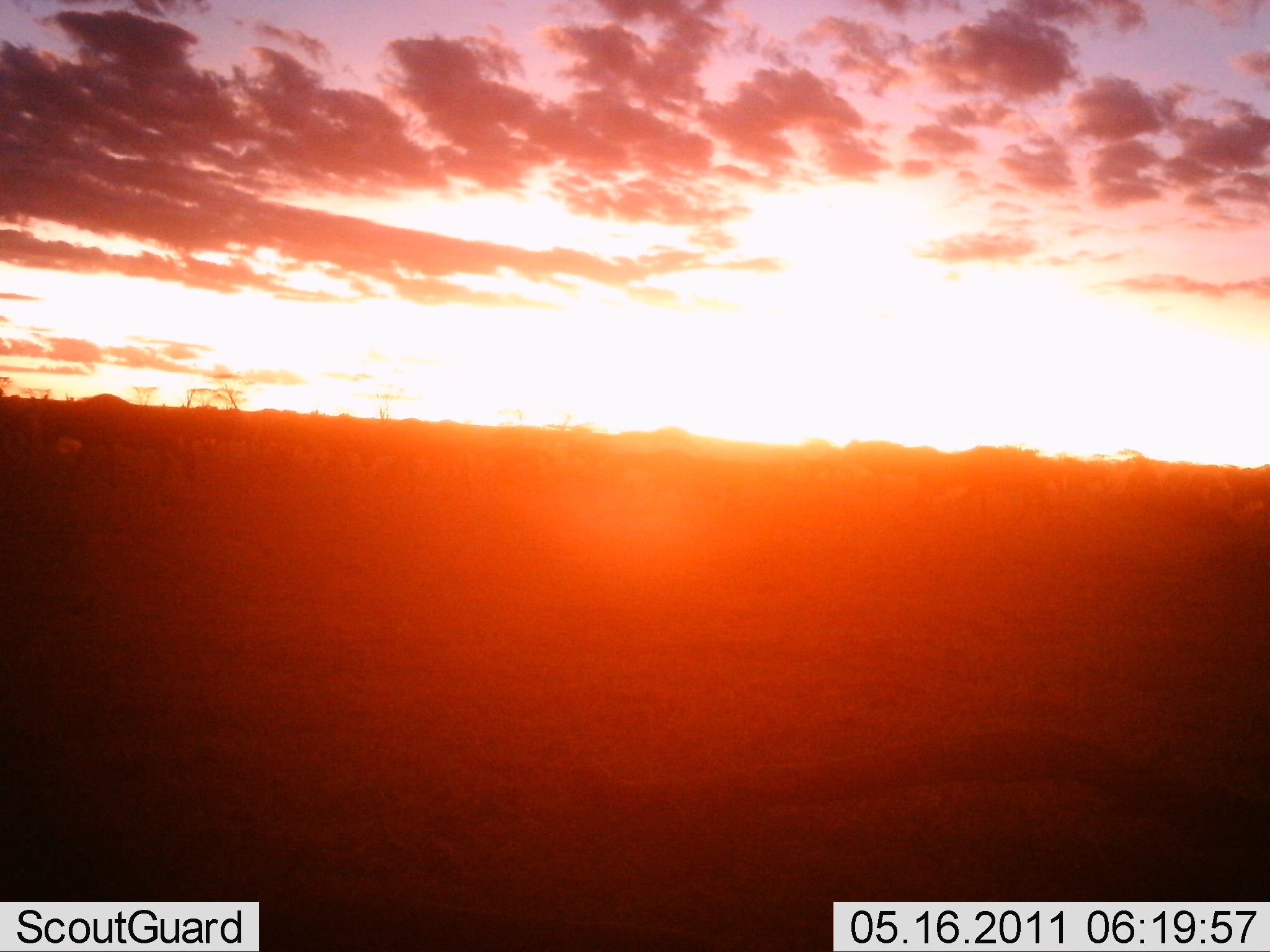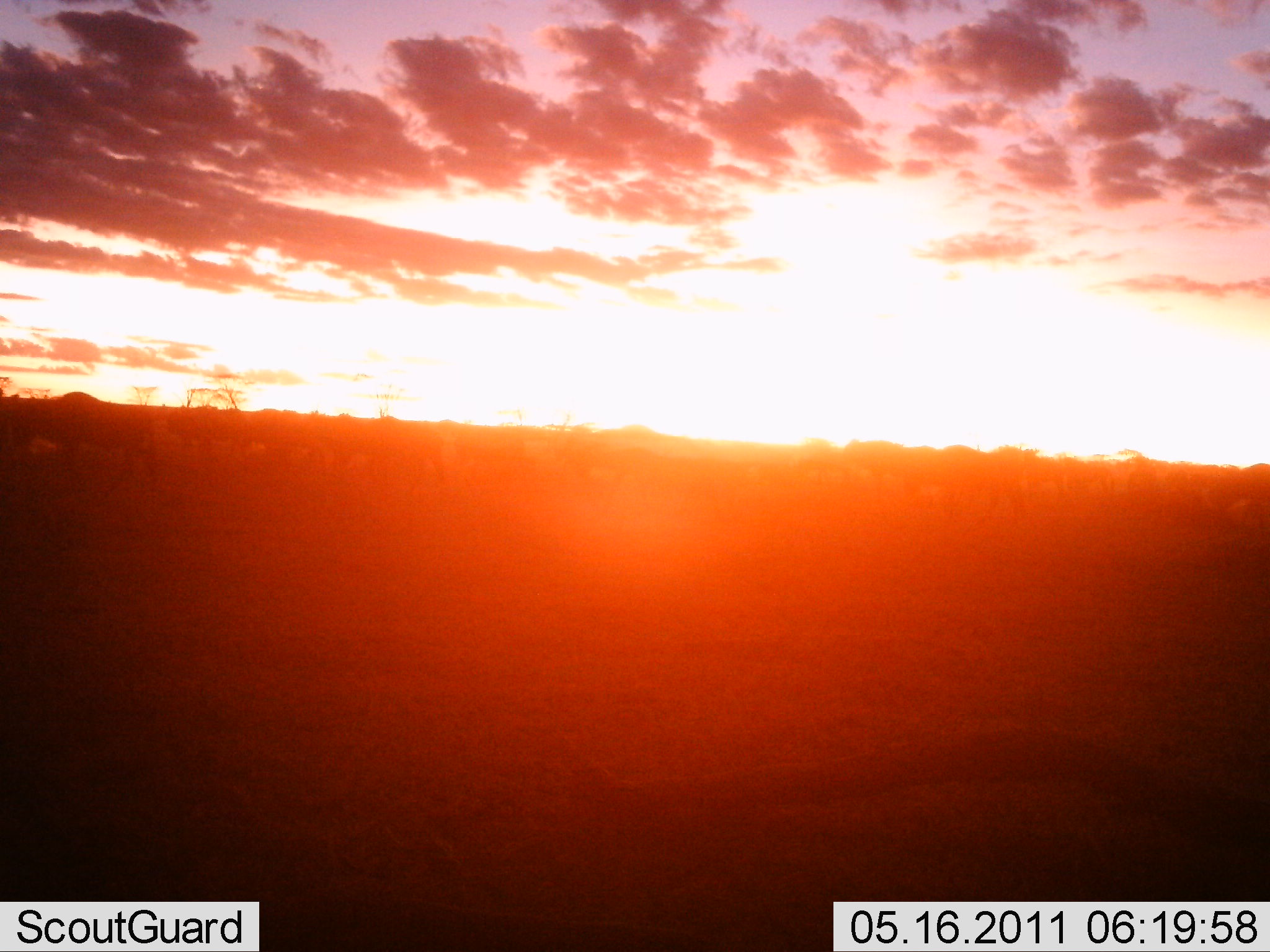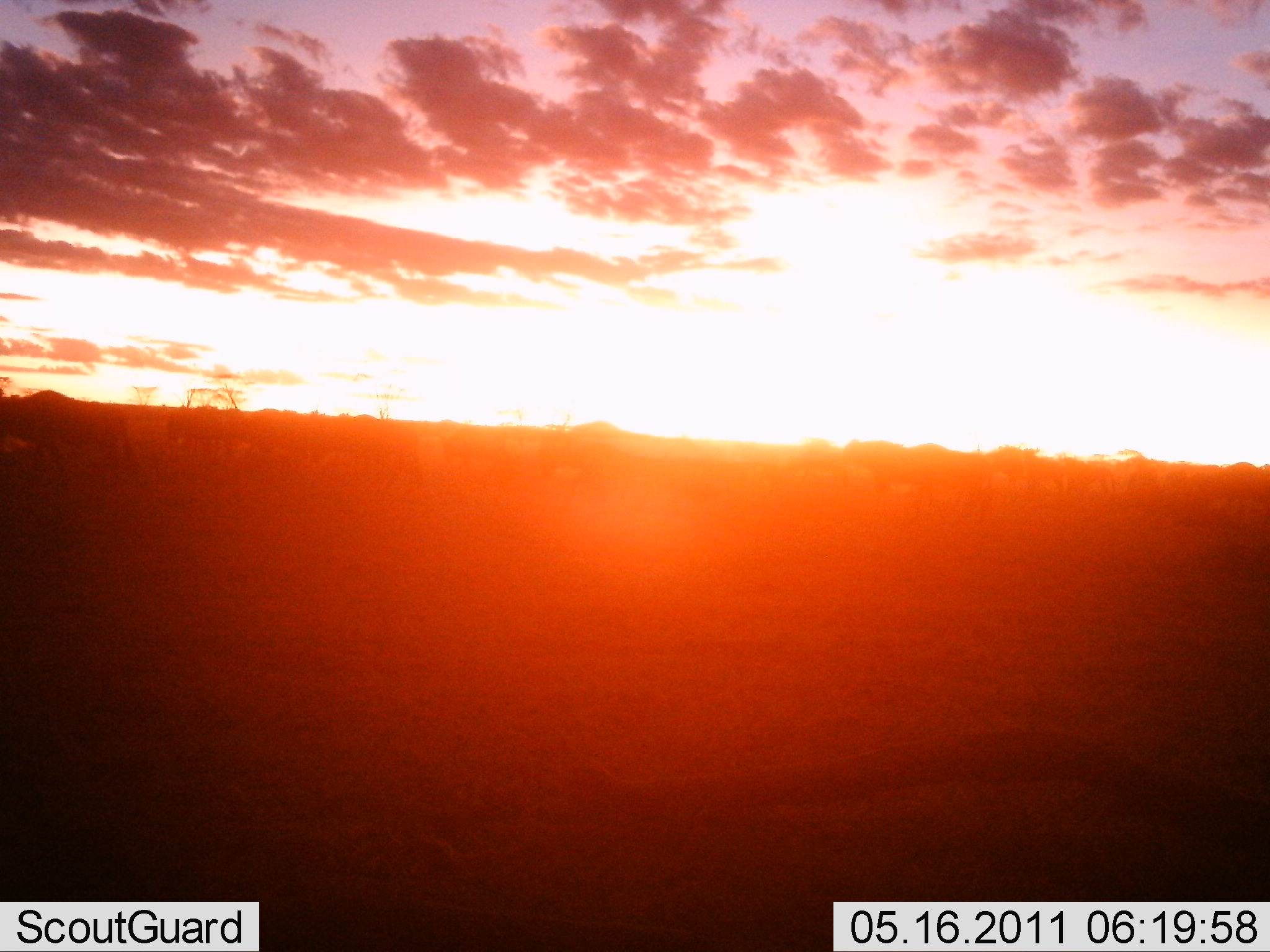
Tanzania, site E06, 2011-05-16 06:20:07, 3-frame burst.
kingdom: Animalia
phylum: Chordata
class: Mammalia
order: Artiodactyla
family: Bovidae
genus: Connochaetes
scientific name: Connochaetes taurinus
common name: blue wildebeest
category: wildebeest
Wildebeest (blue wildebeest) (Connochaetes taurinus), count 11-50. Behavior (volunteer vote fractions): standing 17%, resting 0%, moving 92%, interacting 0%. Young present (vote fraction): 0%. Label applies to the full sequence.